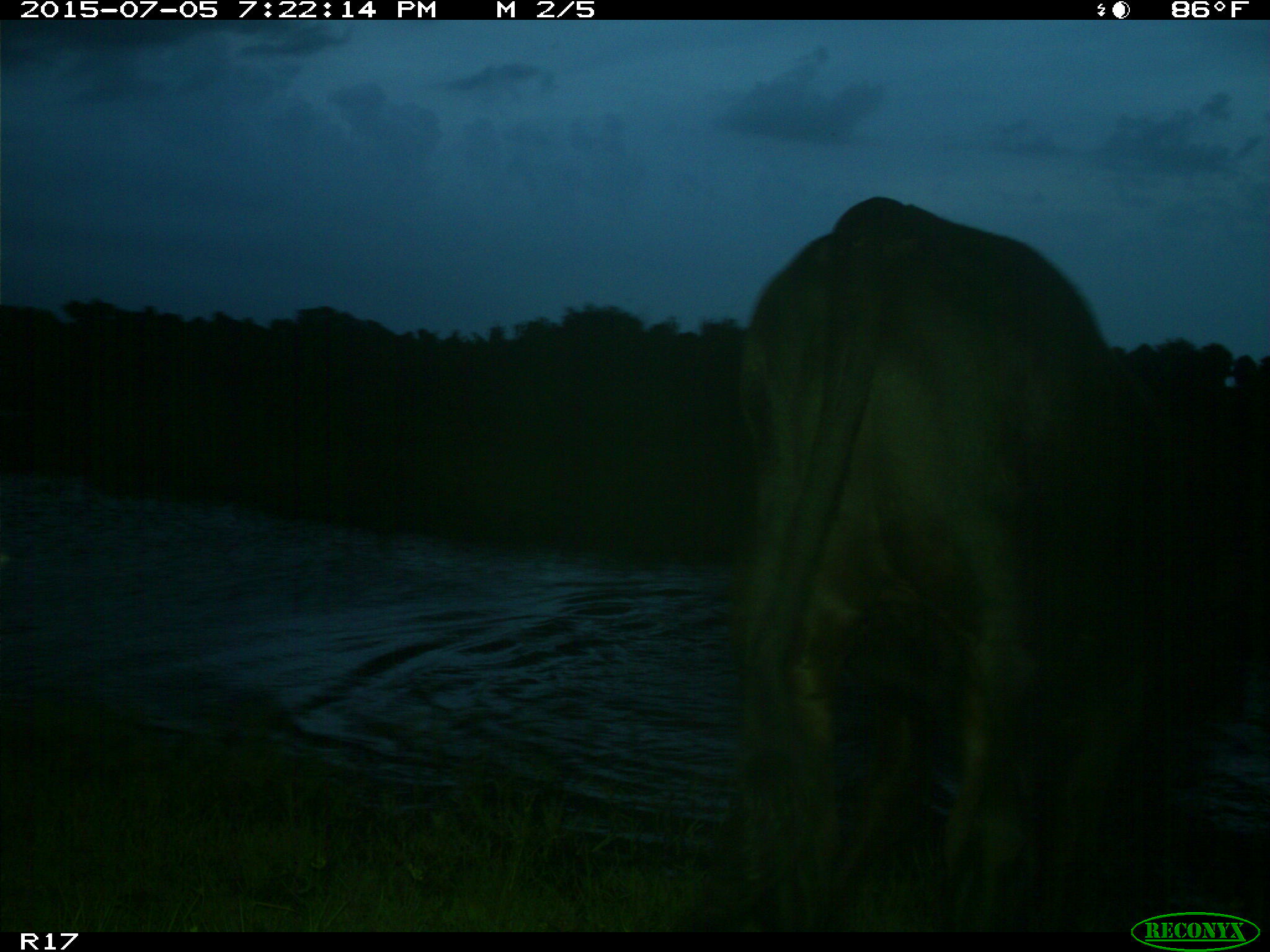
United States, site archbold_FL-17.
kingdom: Animalia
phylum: Chordata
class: Mammalia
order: Artiodactyla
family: Bovidae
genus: Bos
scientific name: Bos taurus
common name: domestic cow